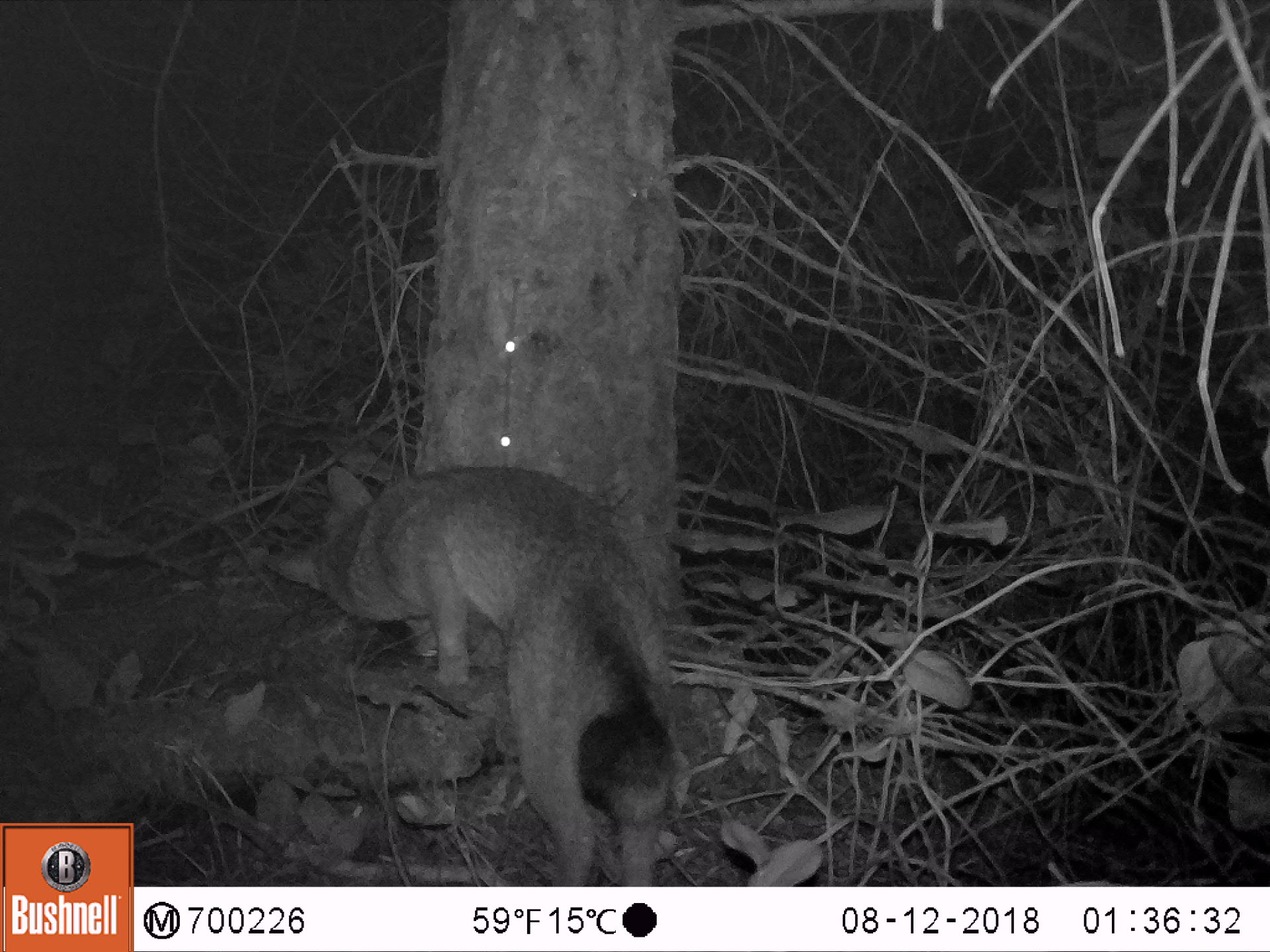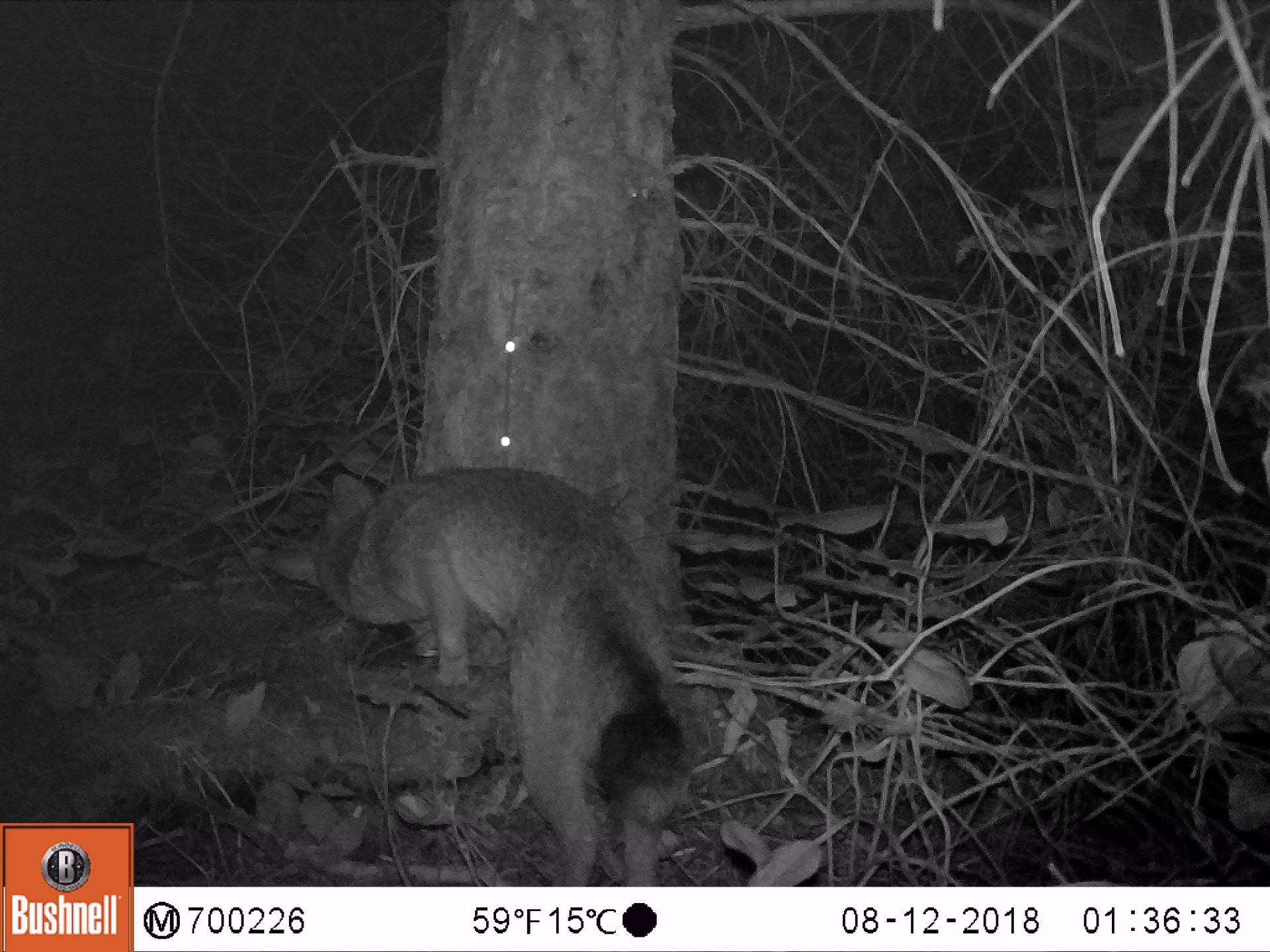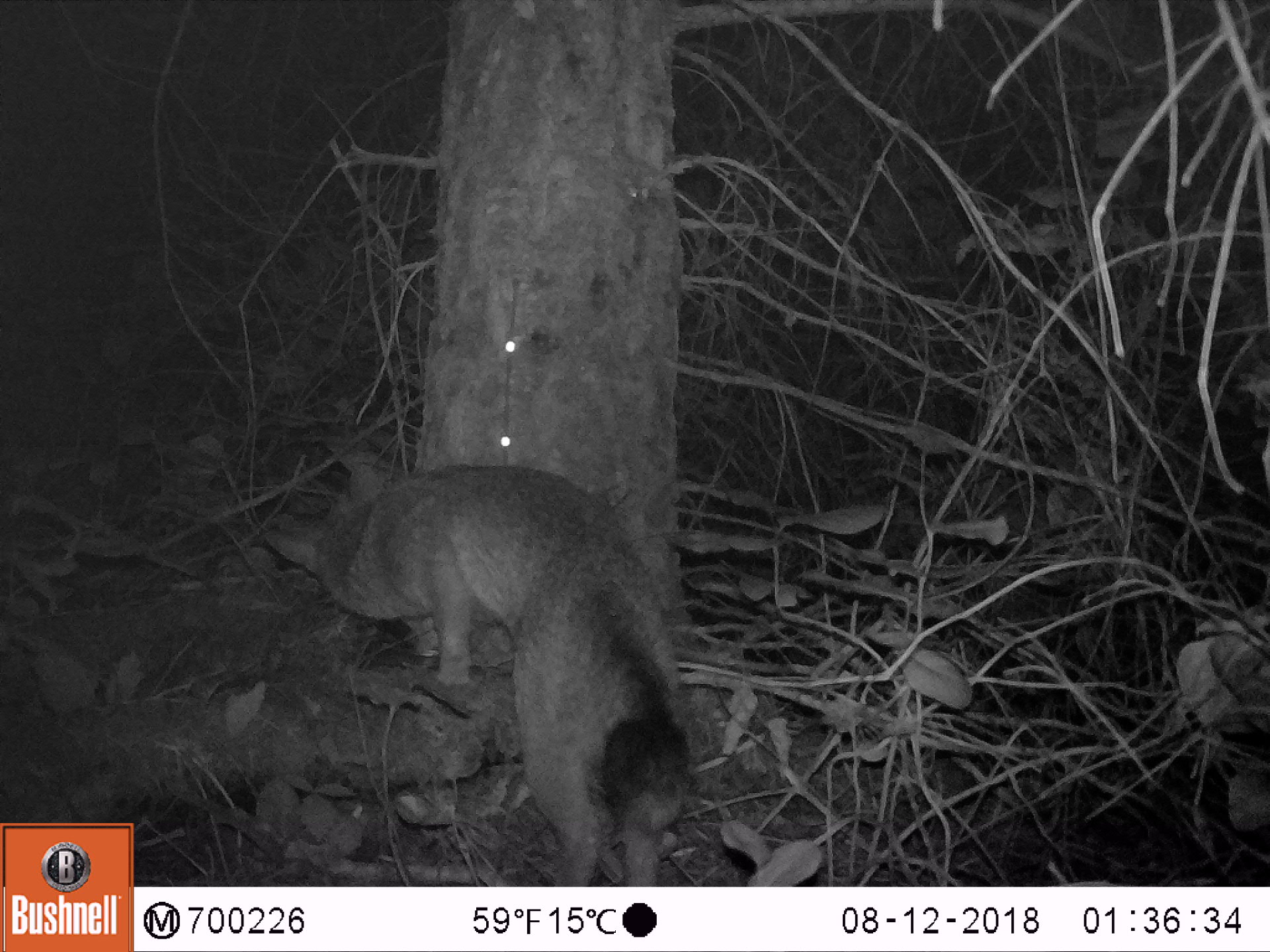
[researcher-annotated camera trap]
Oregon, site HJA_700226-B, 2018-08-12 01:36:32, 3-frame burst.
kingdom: Animalia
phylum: Chordata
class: Mammalia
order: Carnivora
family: Canidae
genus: Urocyon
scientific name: Urocyon cinereoargenteus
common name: gray fox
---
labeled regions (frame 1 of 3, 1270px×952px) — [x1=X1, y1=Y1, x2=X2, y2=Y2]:
gray fox: [x1=250, y1=419, x2=735, y2=882]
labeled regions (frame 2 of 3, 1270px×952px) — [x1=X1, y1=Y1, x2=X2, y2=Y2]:
gray fox: [x1=251, y1=438, x2=724, y2=883]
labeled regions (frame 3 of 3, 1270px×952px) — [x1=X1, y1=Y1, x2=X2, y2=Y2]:
gray fox: [x1=244, y1=438, x2=734, y2=883]